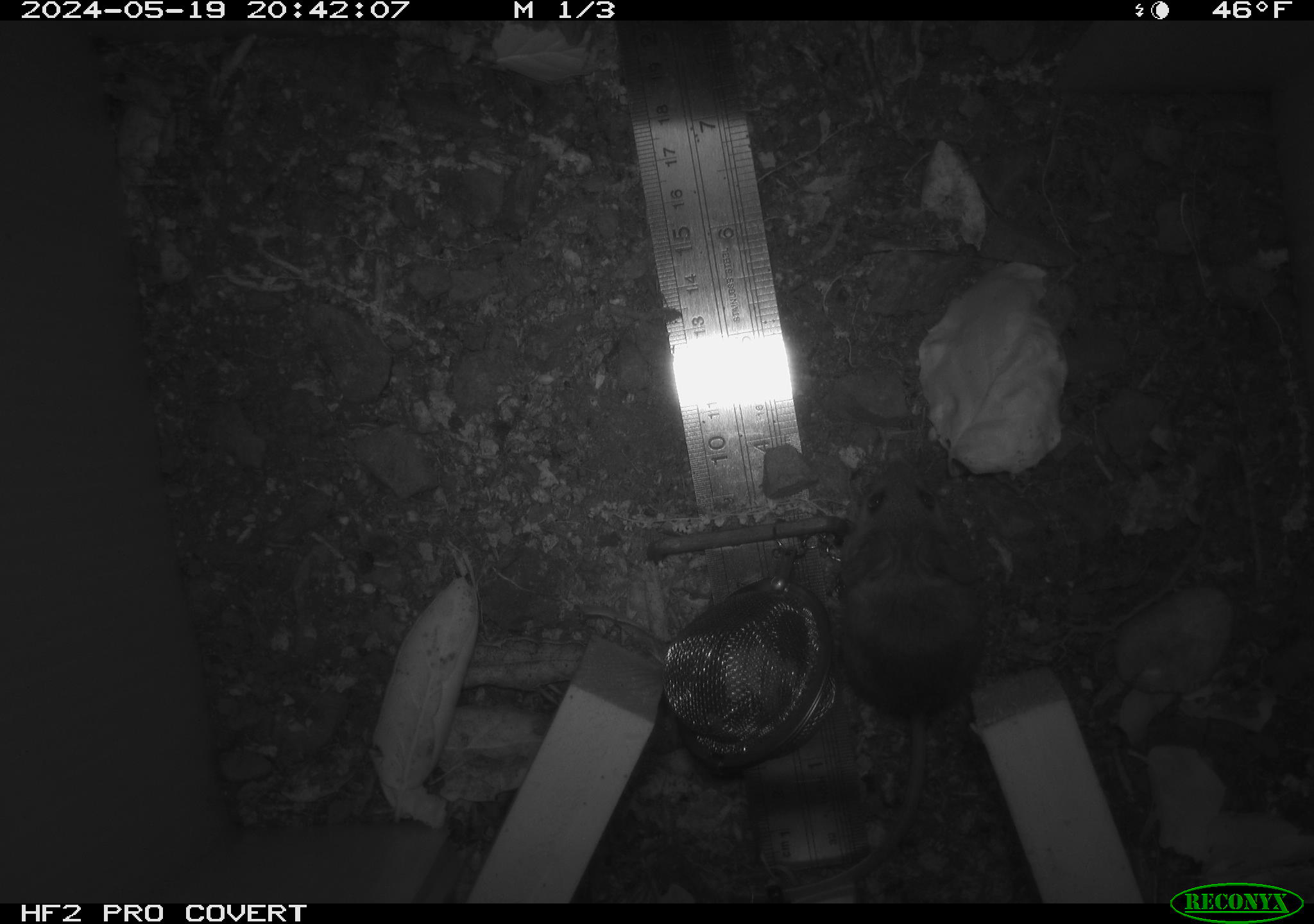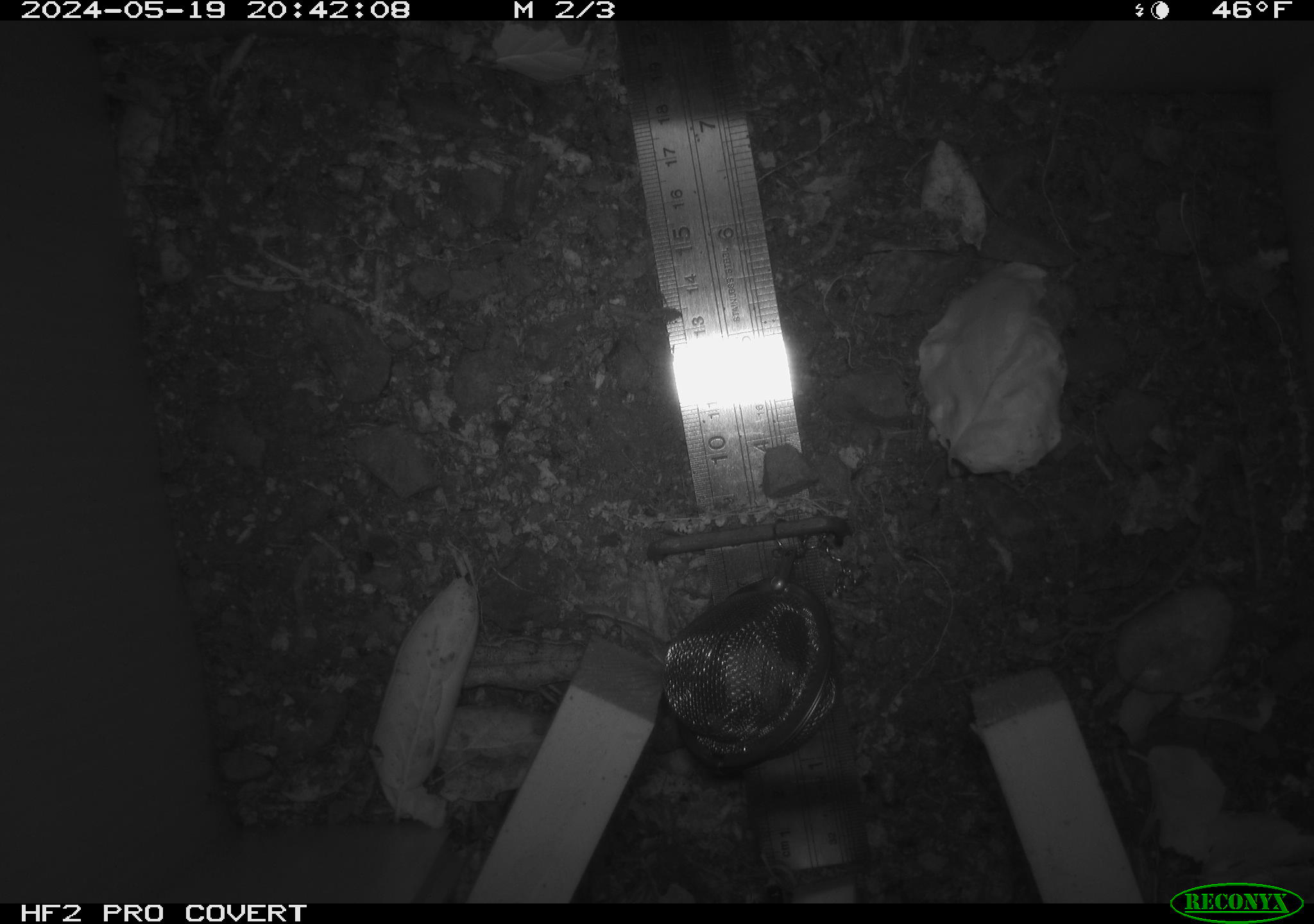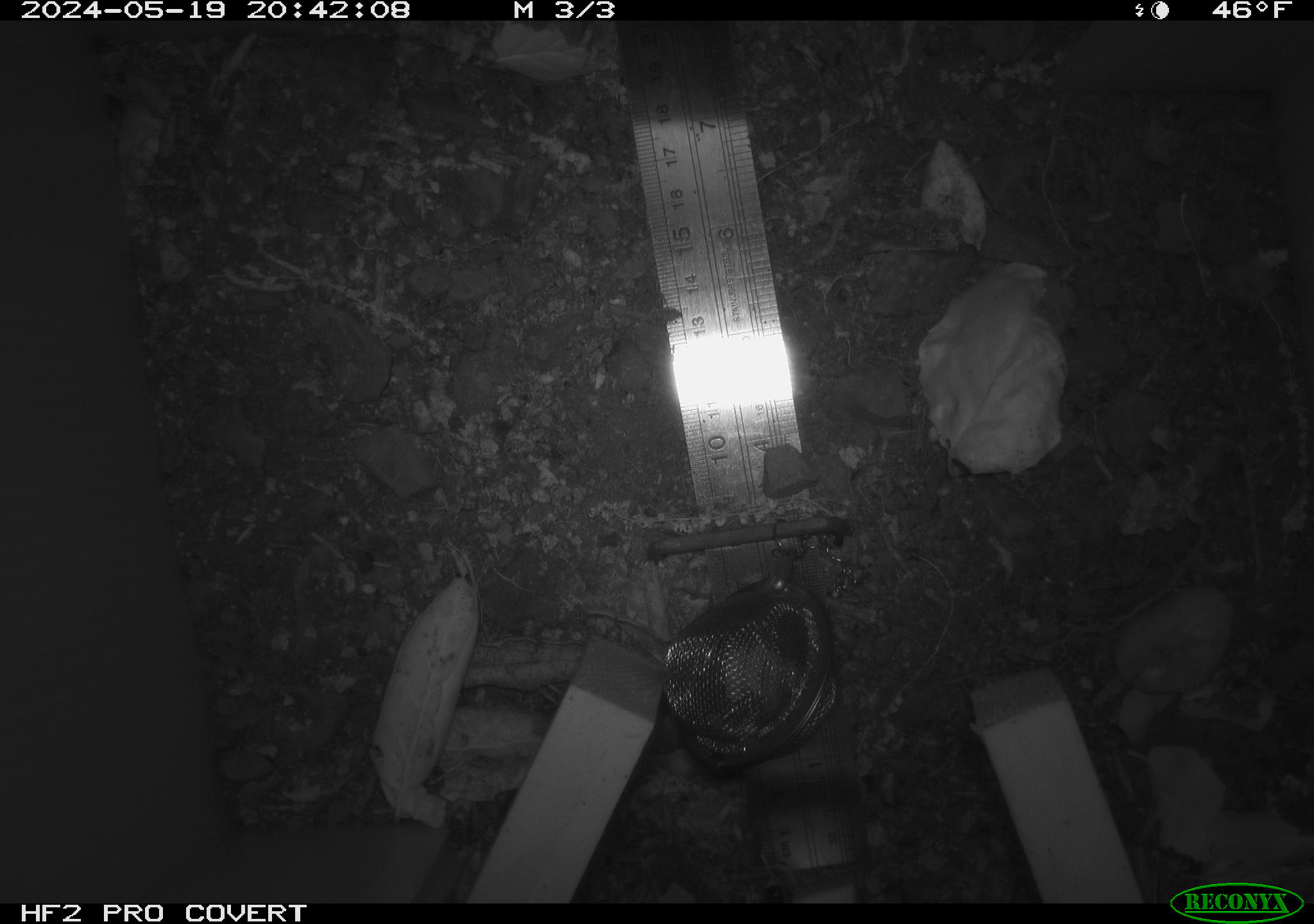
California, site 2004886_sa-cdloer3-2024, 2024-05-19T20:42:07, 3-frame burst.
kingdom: Animalia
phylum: Chordata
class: Mammalia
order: Rodentia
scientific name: Rodentia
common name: rodent